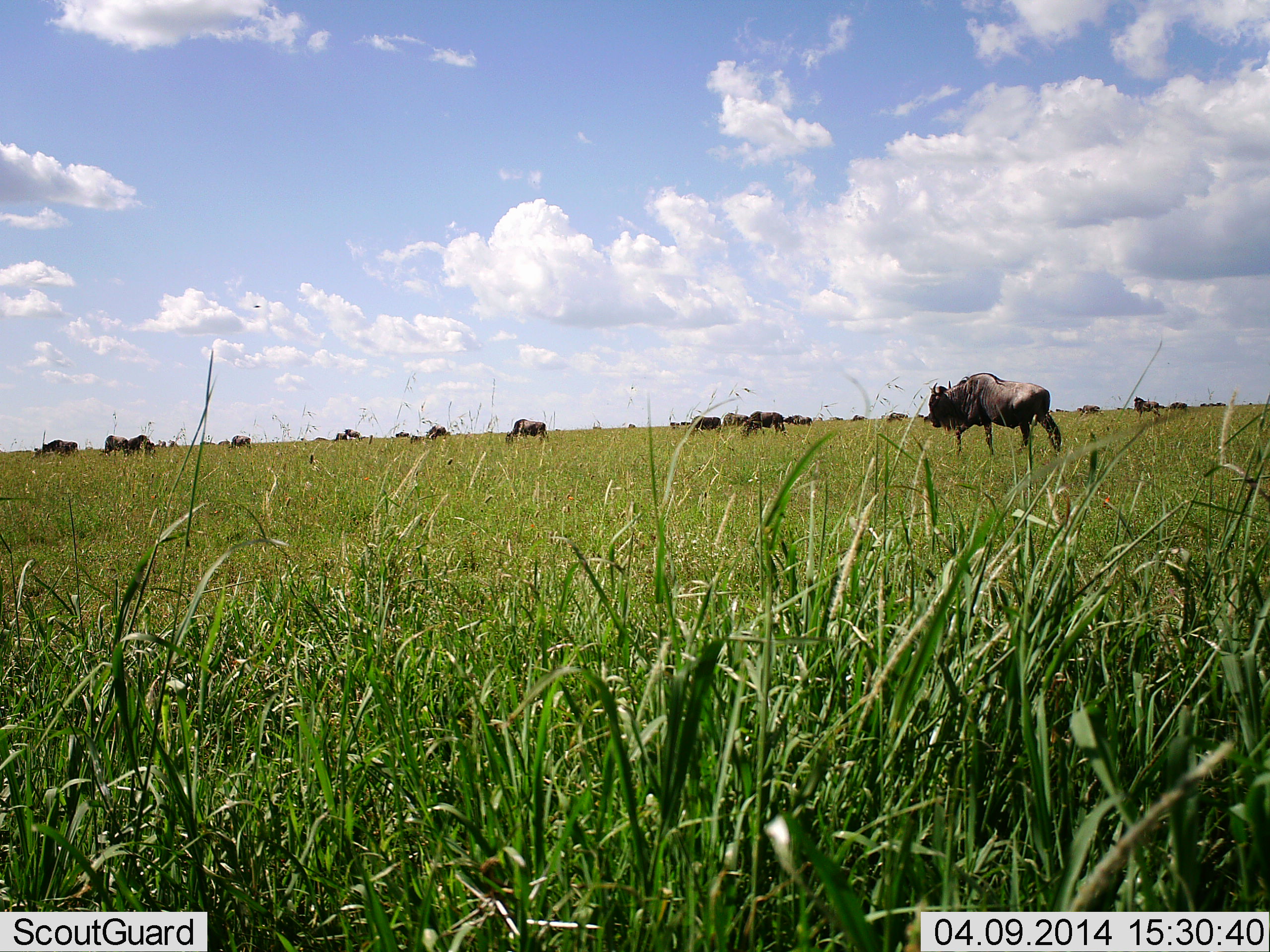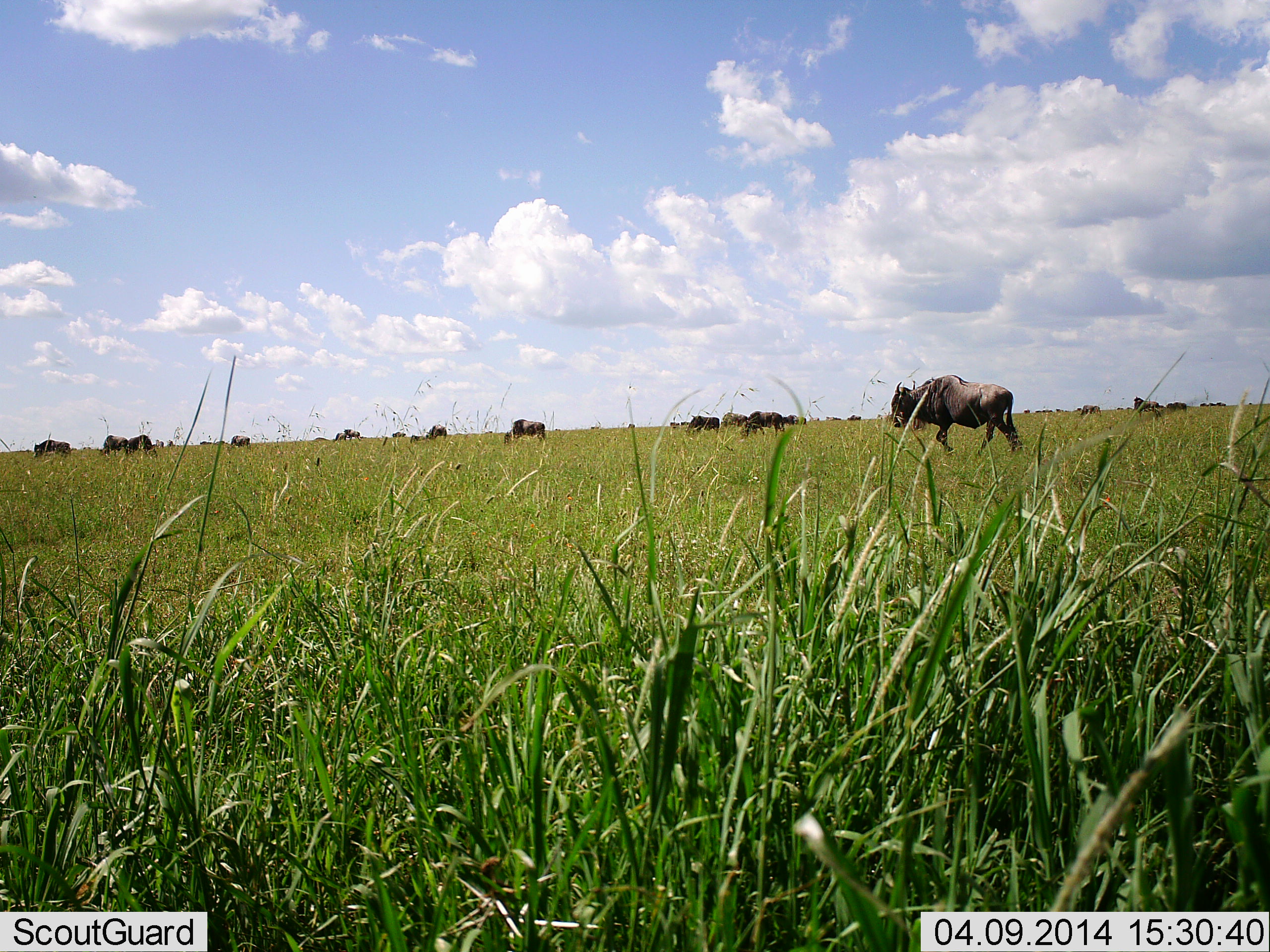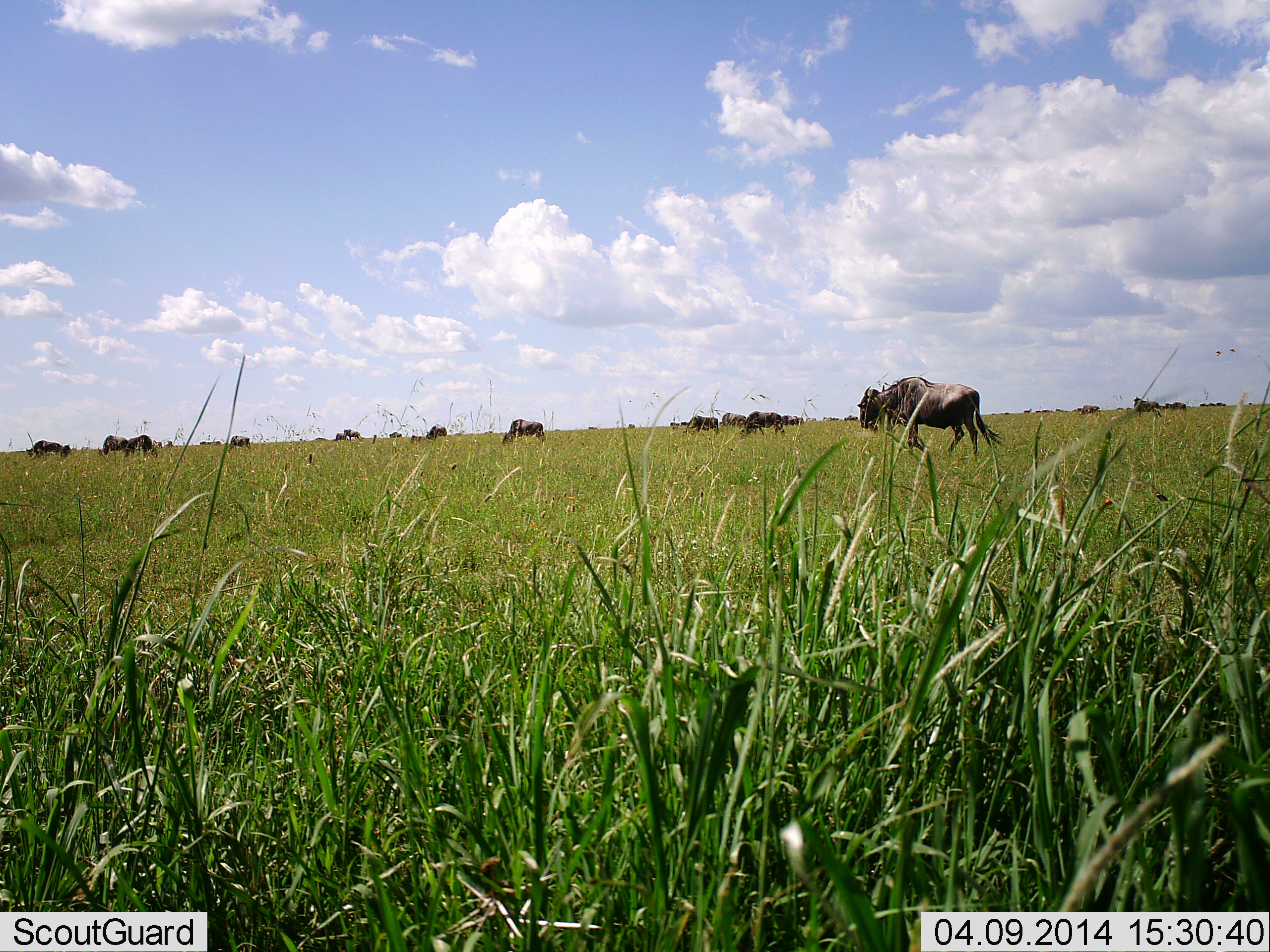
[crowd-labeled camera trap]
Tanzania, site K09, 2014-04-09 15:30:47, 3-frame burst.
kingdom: Animalia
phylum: Chordata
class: Mammalia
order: Artiodactyla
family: Bovidae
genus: Connochaetes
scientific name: Connochaetes taurinus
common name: blue wildebeest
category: wildebeest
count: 11-50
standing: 30%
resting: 0%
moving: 90%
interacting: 0%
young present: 0%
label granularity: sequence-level